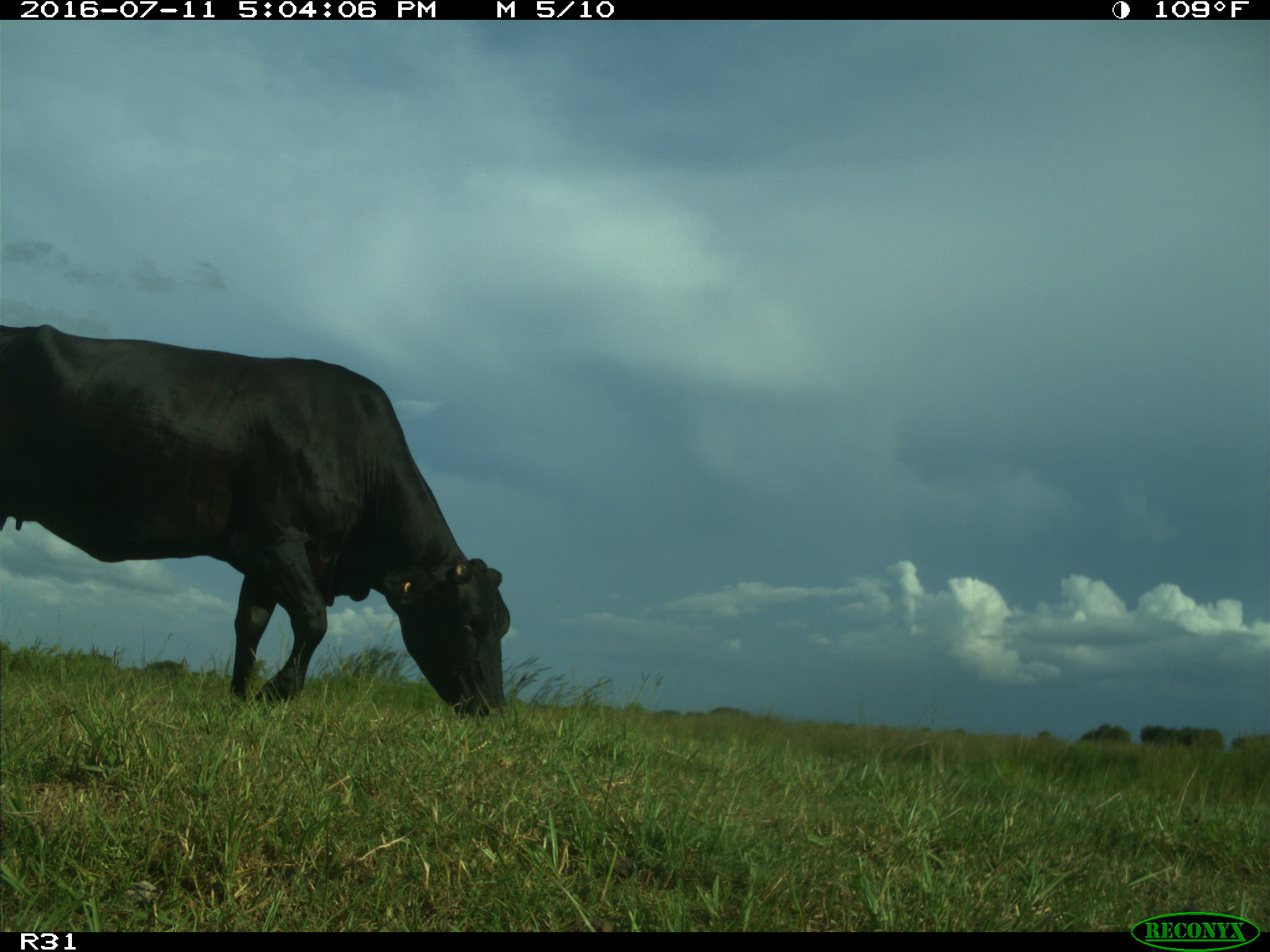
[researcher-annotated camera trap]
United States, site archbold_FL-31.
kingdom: Animalia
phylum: Chordata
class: Mammalia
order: Artiodactyla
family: Bovidae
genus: Bos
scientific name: Bos taurus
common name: domestic cow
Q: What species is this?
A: Bos taurus (domestic cow).